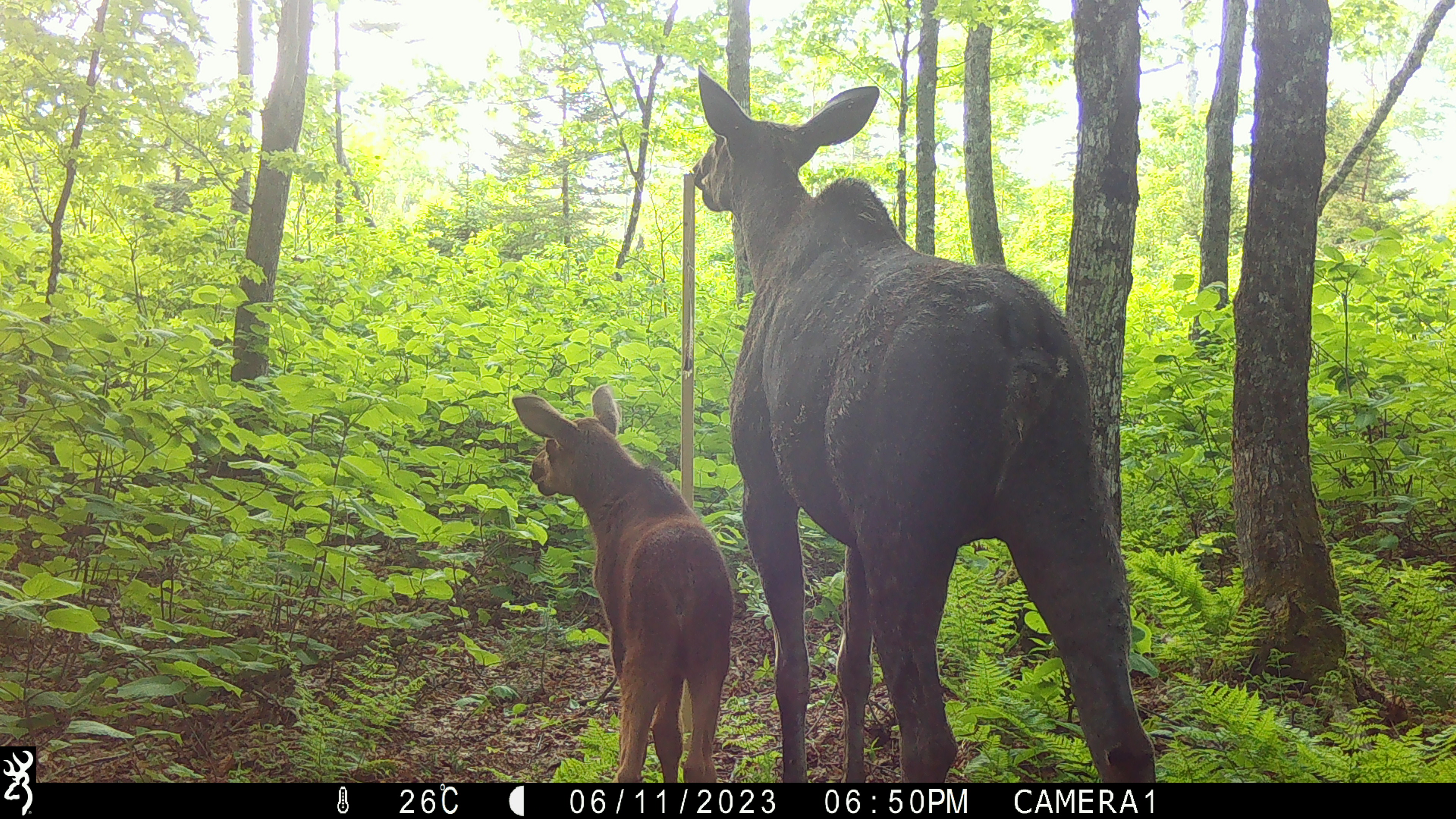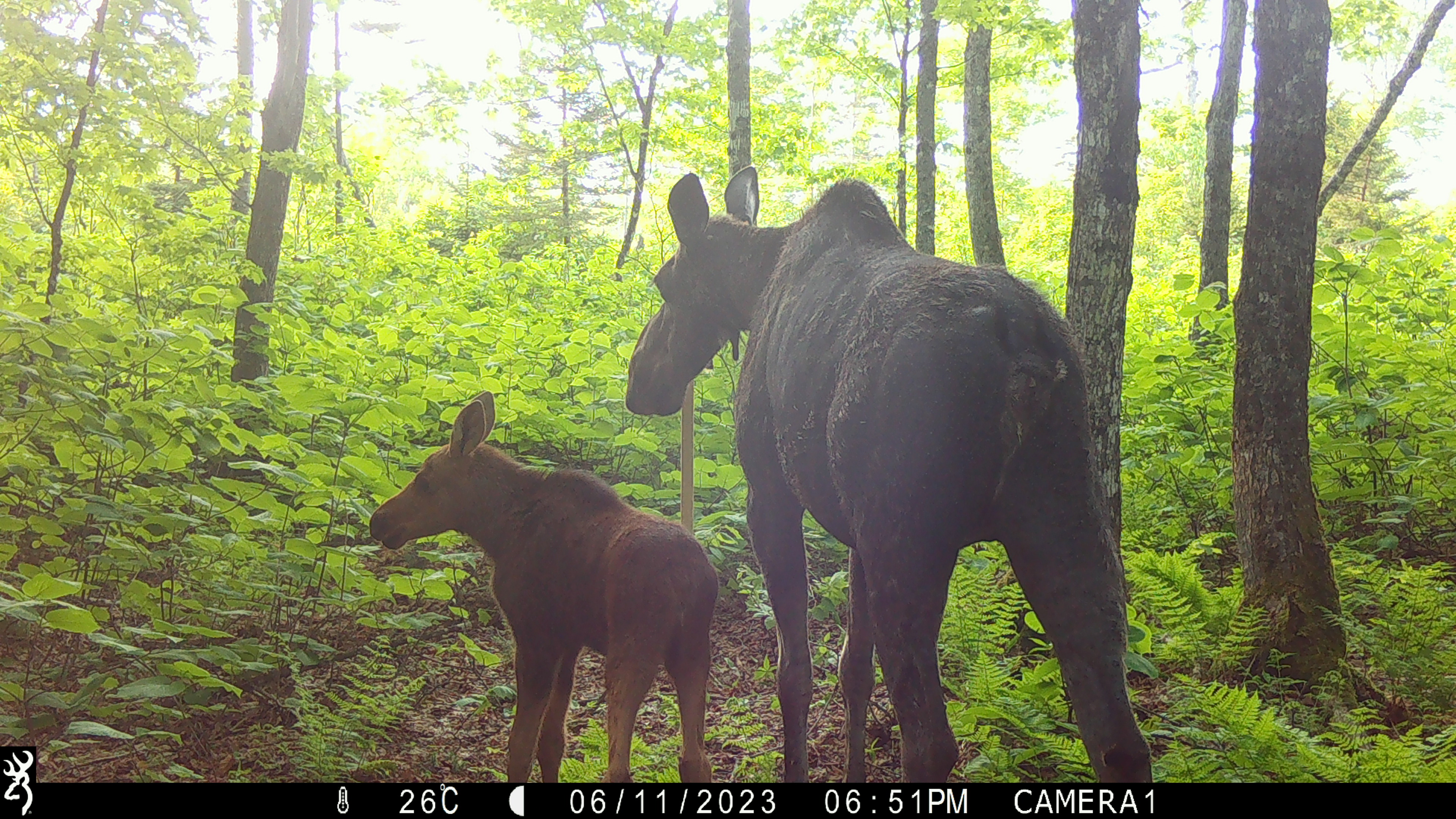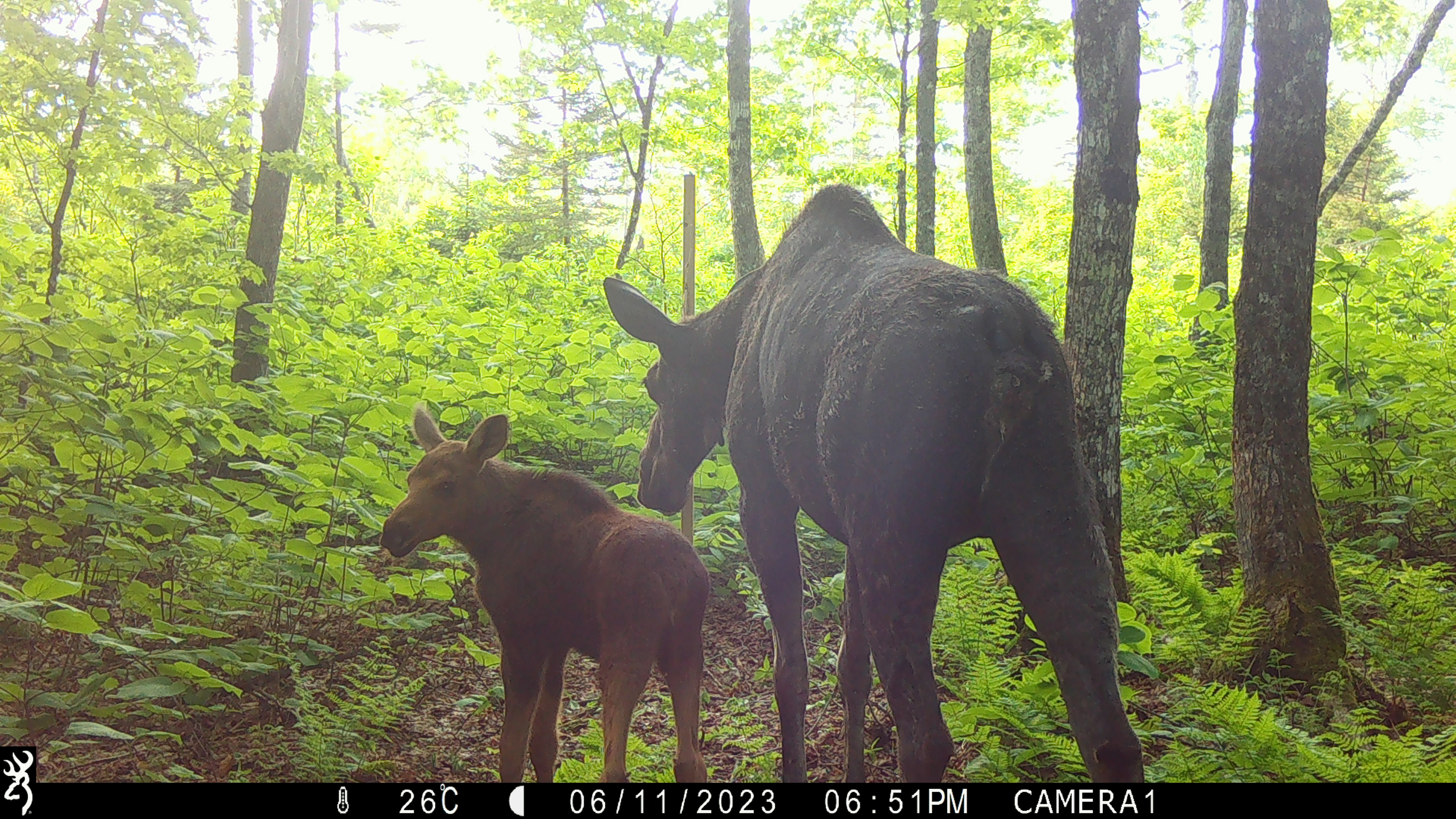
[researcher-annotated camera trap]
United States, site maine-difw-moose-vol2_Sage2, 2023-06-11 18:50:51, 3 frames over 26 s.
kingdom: Animalia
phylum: Chordata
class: Mammalia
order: Artiodactyla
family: Cervidae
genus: Alces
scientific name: Alces alces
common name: moose